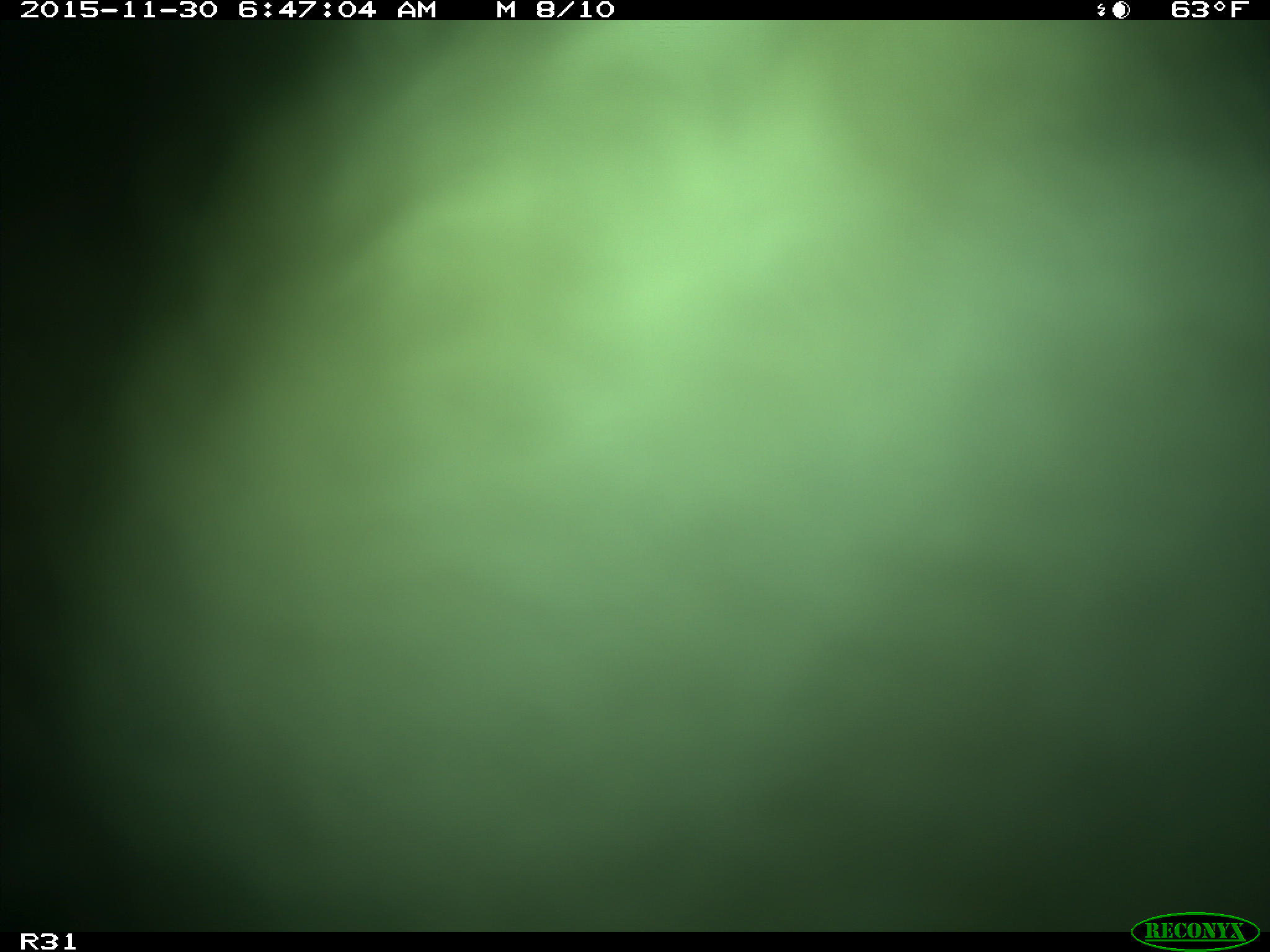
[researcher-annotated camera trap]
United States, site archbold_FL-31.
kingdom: Animalia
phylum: Chordata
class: Mammalia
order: Artiodactyla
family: Bovidae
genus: Bos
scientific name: Bos taurus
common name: domestic cow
Bos taurus (domestic cow).